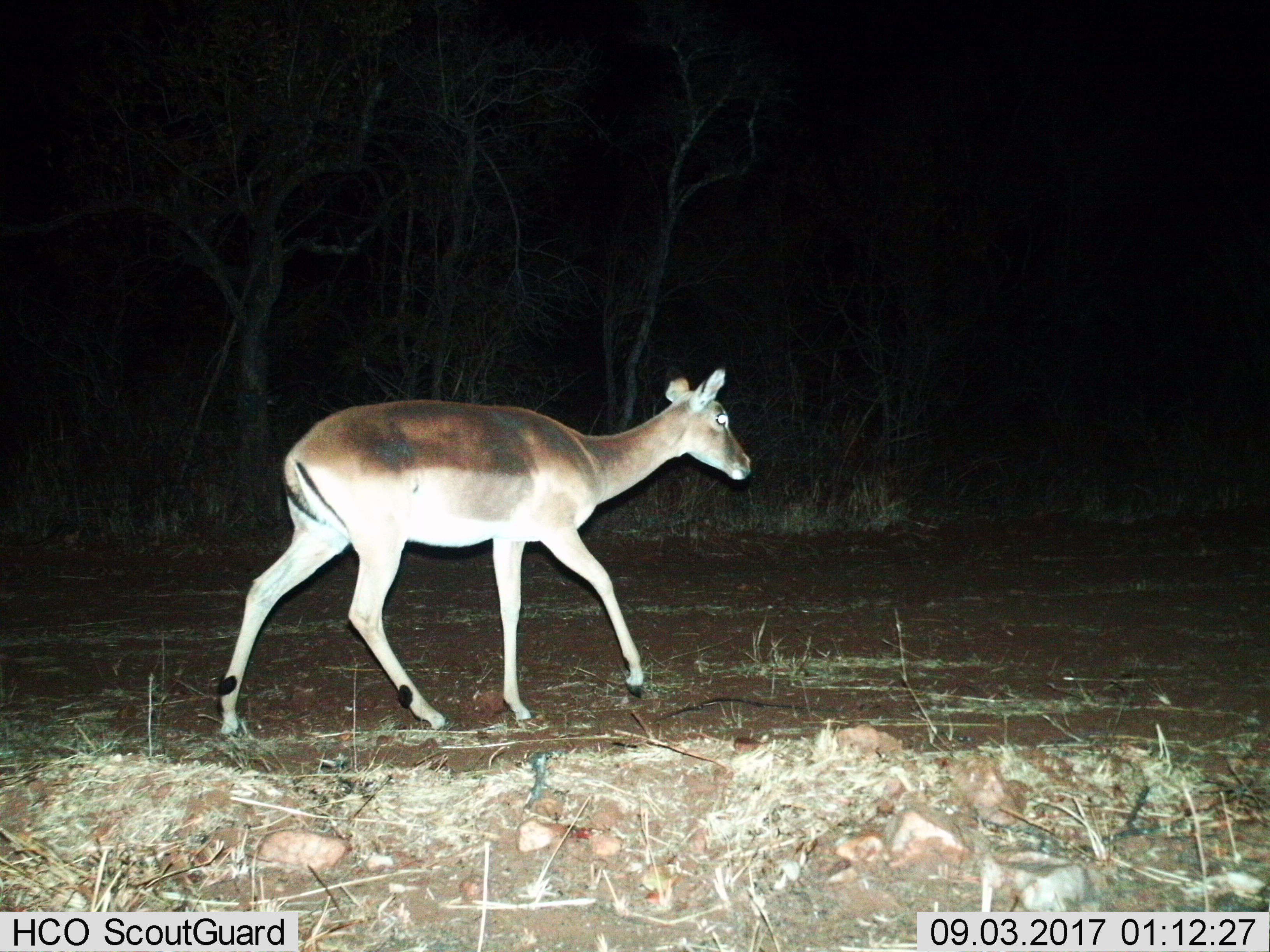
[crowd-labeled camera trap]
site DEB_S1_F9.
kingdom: Animalia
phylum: Chordata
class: Mammalia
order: Artiodactyla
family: Bovidae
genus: Aepyceros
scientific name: Aepyceros melampus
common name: impala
Impala (Aepyceros melampus), count 1. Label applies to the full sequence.